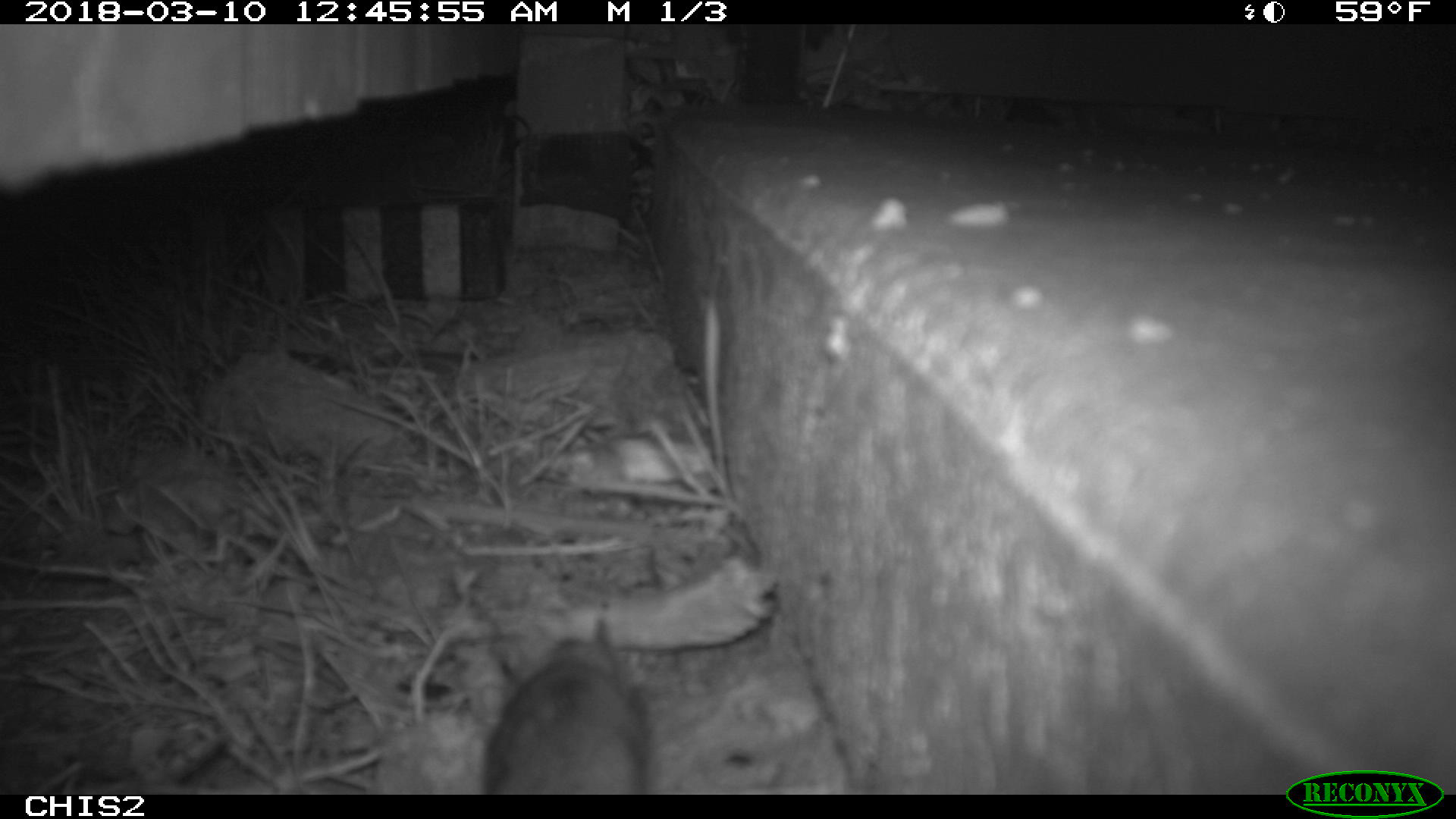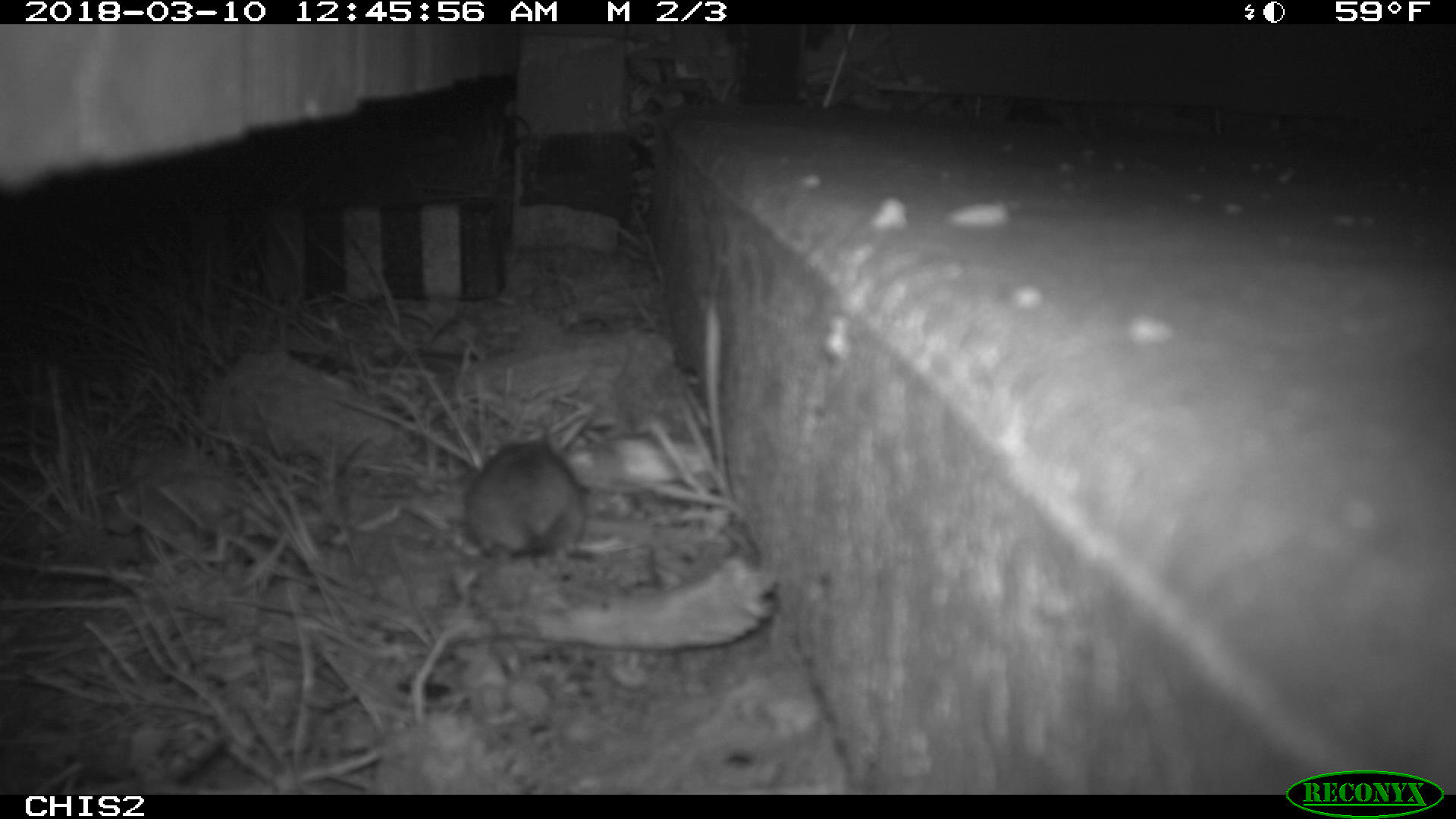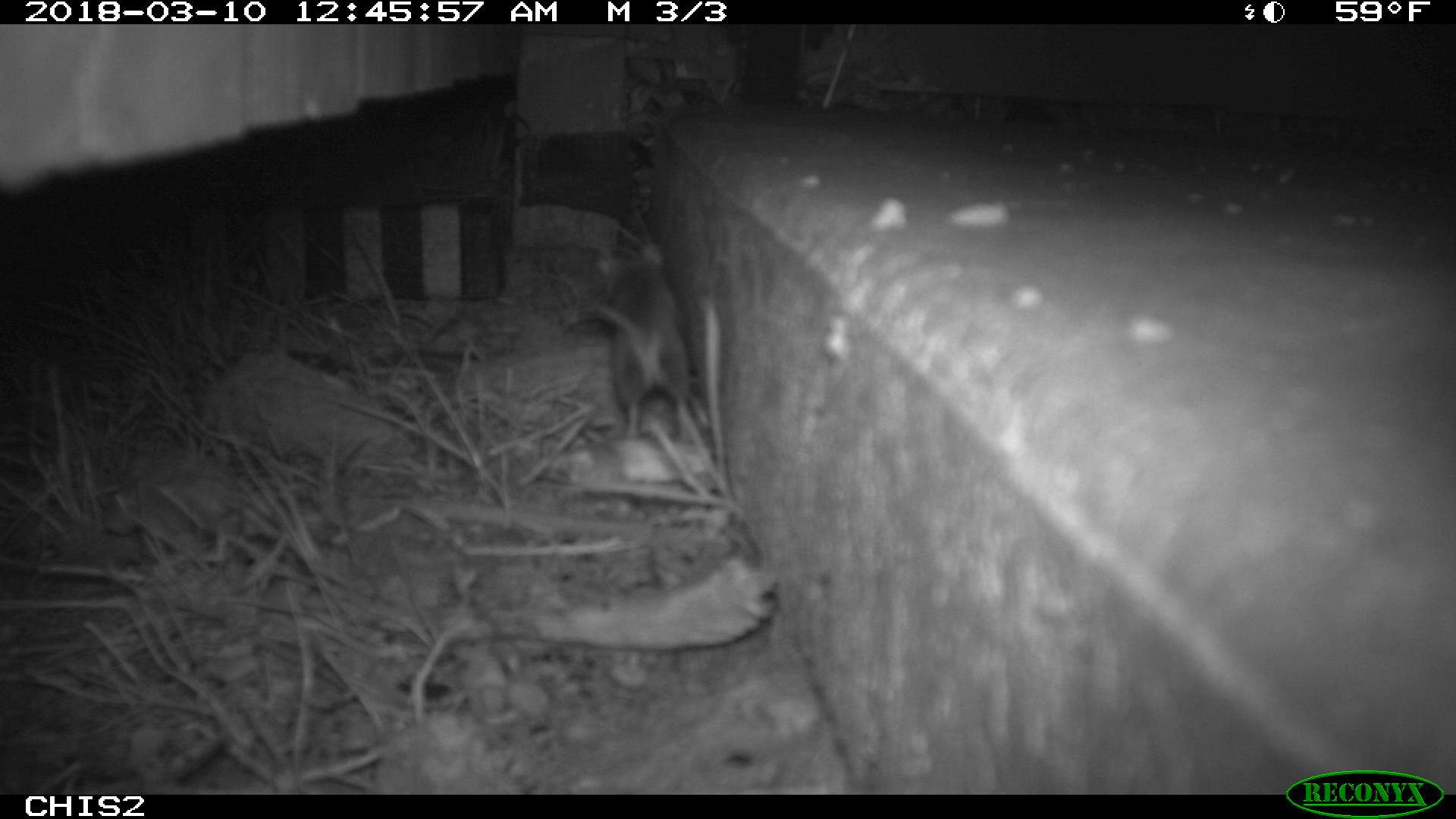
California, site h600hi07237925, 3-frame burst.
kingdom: Animalia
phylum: Chordata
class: Mammalia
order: Rodentia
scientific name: Rodentia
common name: rodent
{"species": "rodent (Rodentia)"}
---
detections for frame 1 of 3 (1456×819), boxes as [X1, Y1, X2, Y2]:
rodent: [482, 617, 653, 795]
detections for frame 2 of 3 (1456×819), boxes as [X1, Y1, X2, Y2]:
rodent: [463, 441, 586, 562]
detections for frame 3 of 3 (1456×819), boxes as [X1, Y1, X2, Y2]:
rodent: [582, 243, 689, 441]